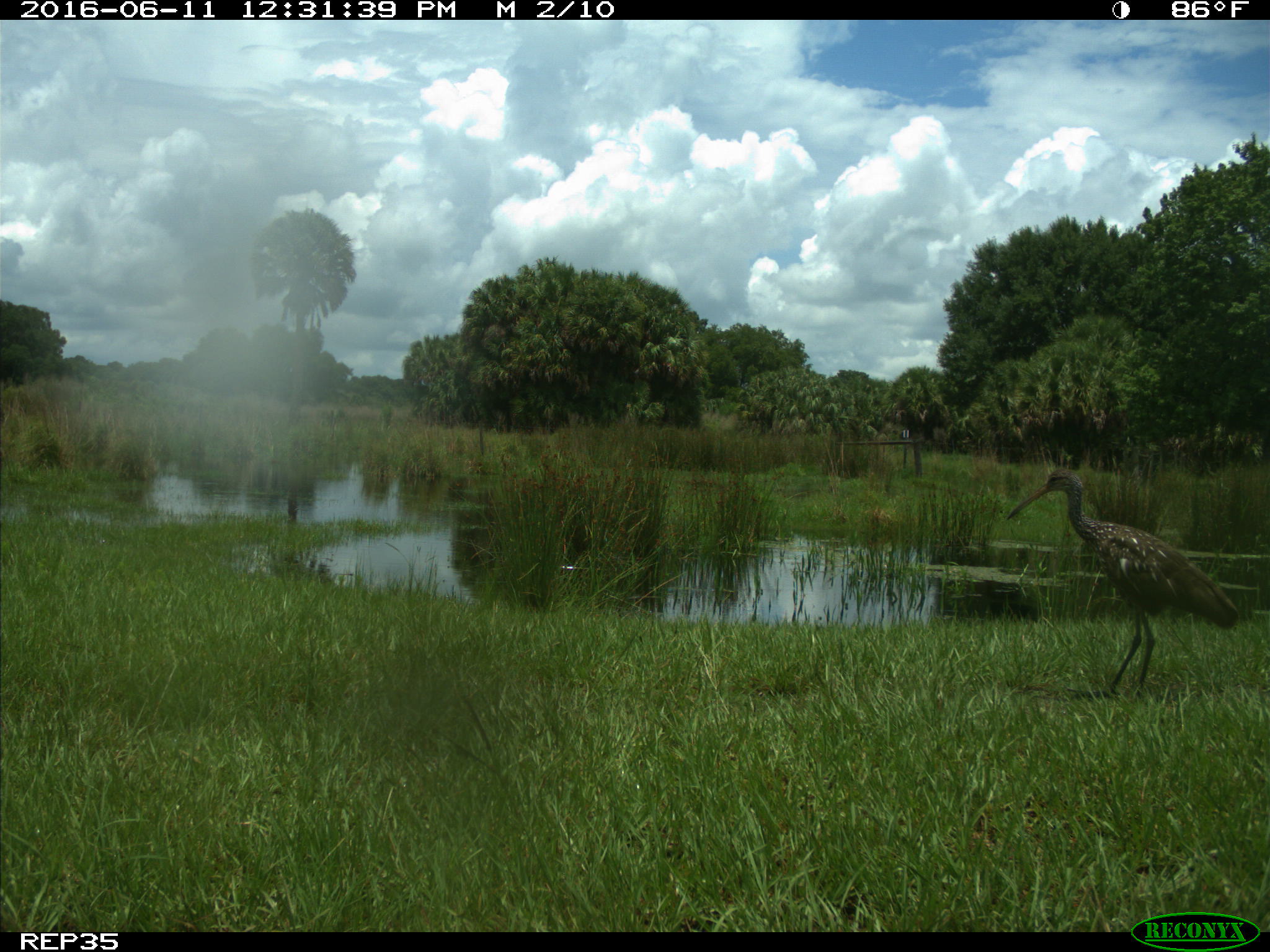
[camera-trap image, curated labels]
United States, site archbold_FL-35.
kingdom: Animalia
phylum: Chordata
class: Aves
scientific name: Aves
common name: birds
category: unidentified bird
Unidentified bird (birds) (Aves).